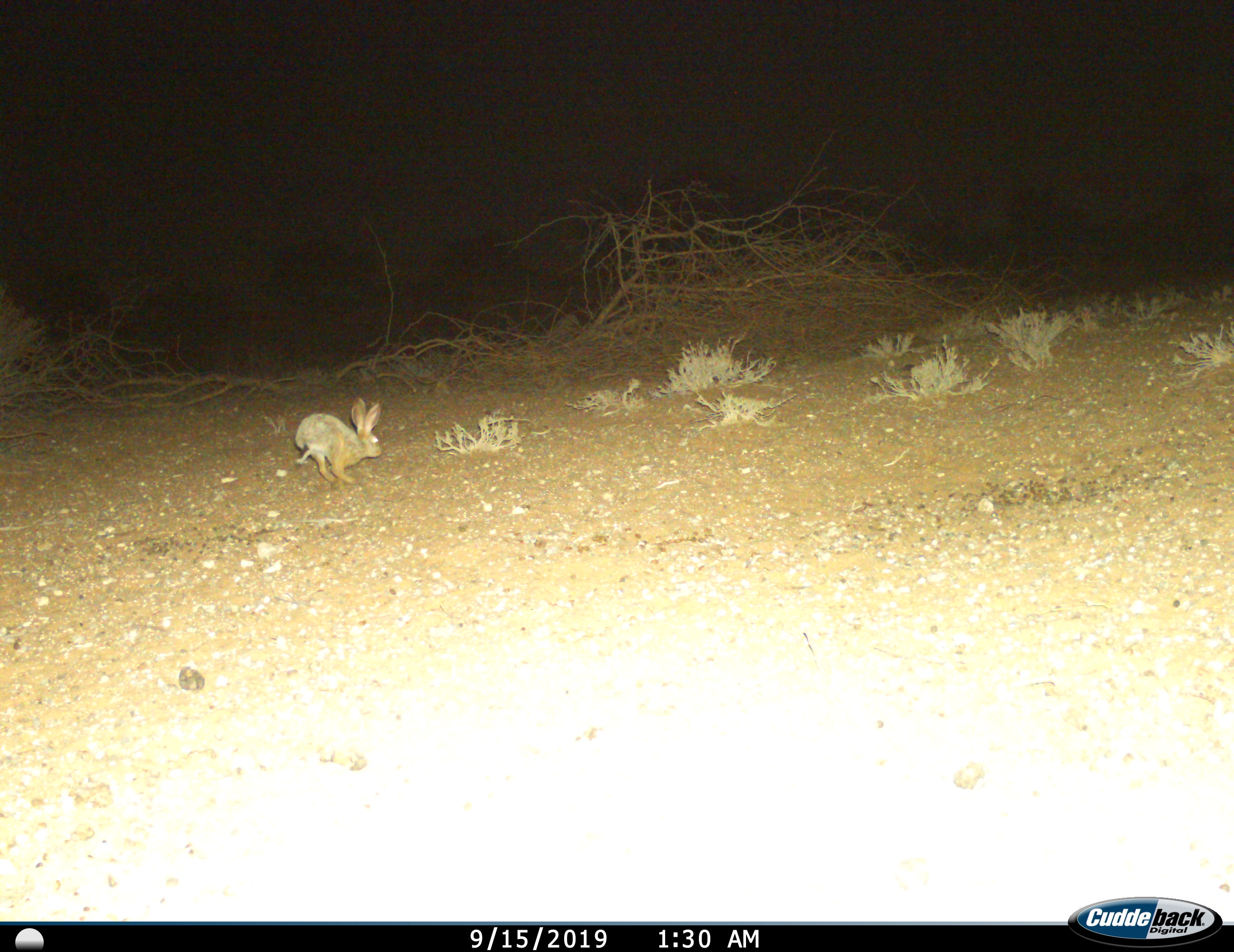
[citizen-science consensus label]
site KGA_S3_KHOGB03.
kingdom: Animalia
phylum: Chordata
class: Mammalia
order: Lagomorpha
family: Leporidae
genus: Lepus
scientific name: Lepus capensis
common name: cape hare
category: harecape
Harecape (cape hare) (Lepus capensis), count 1. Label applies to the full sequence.